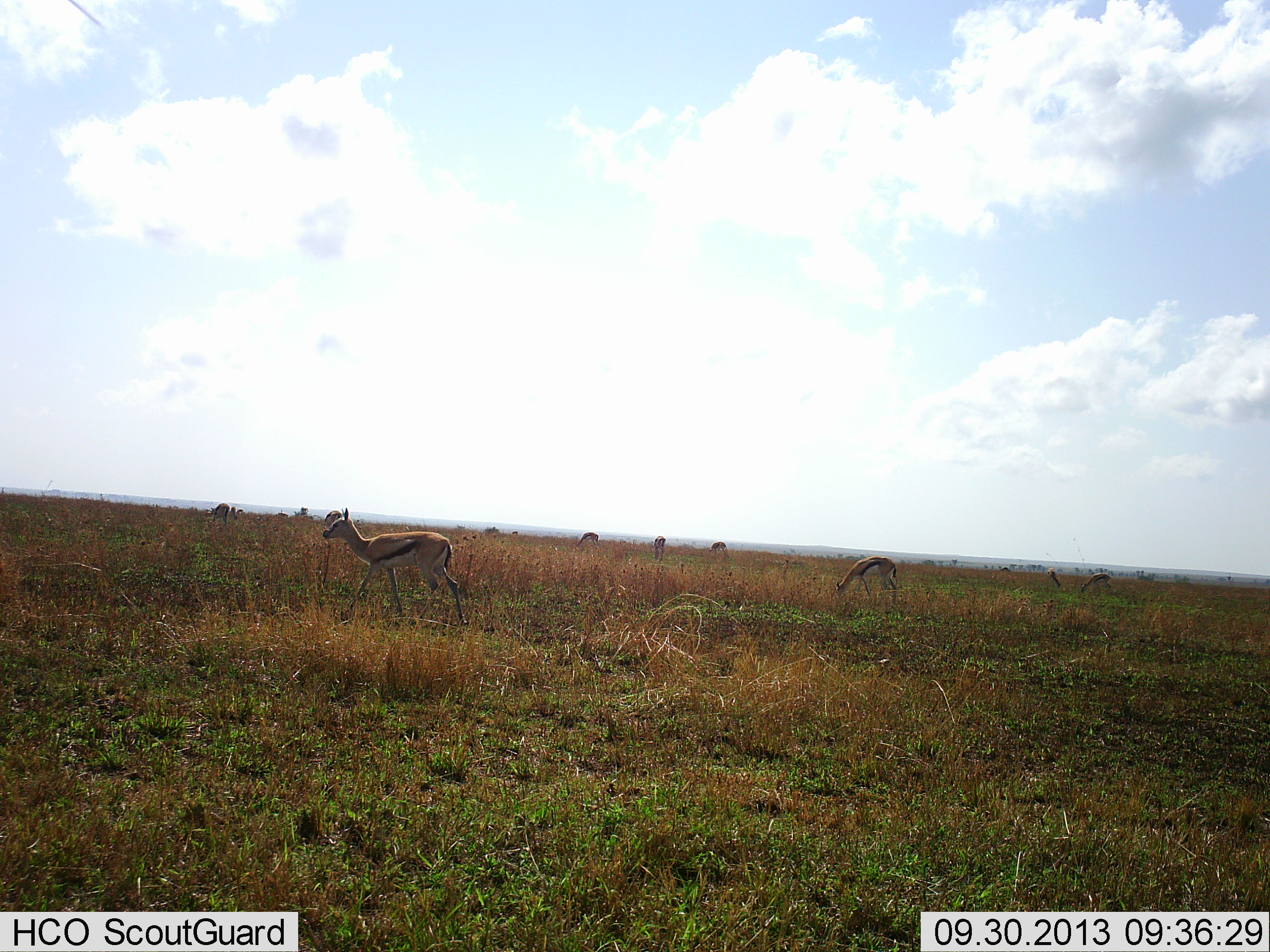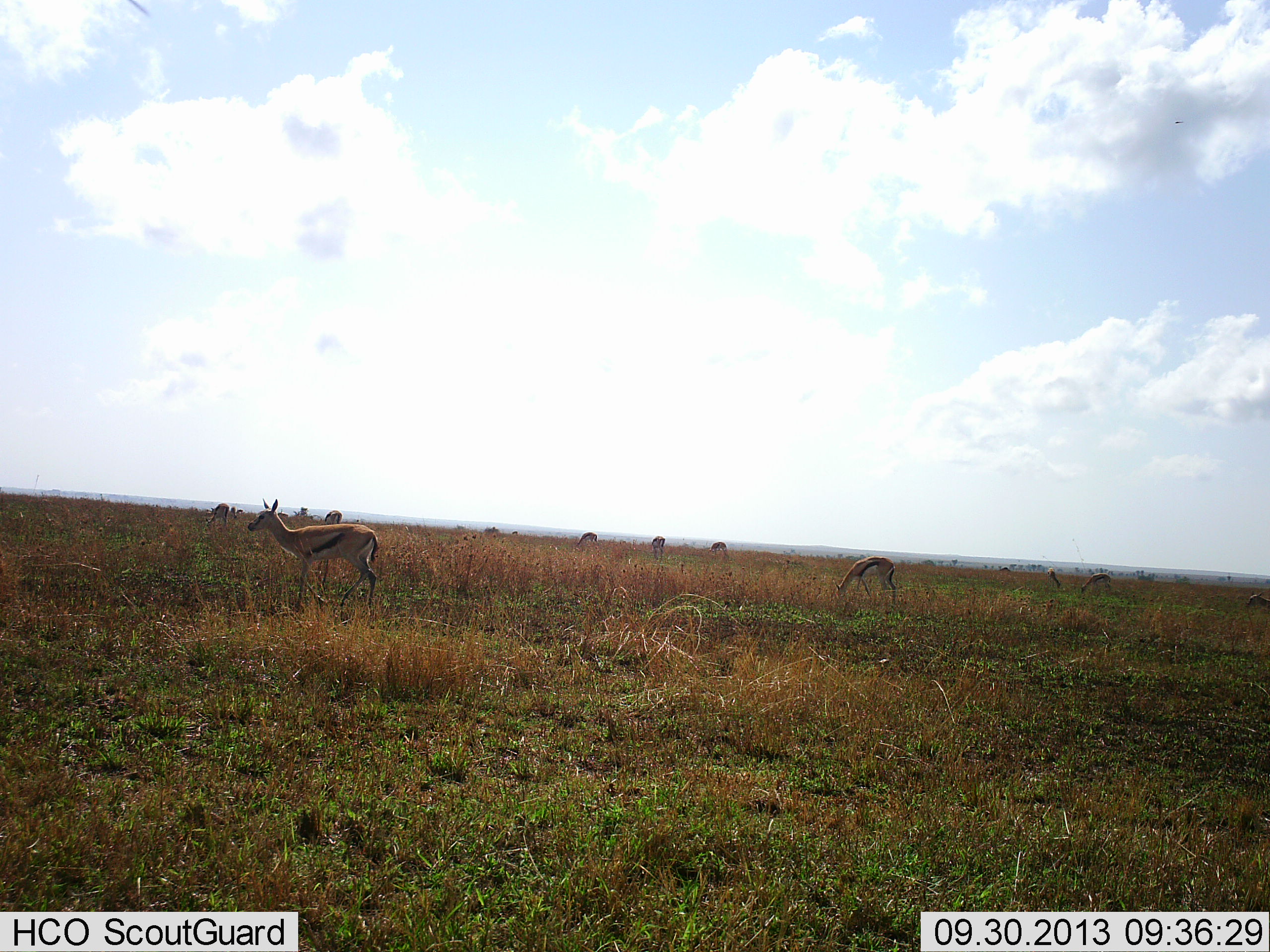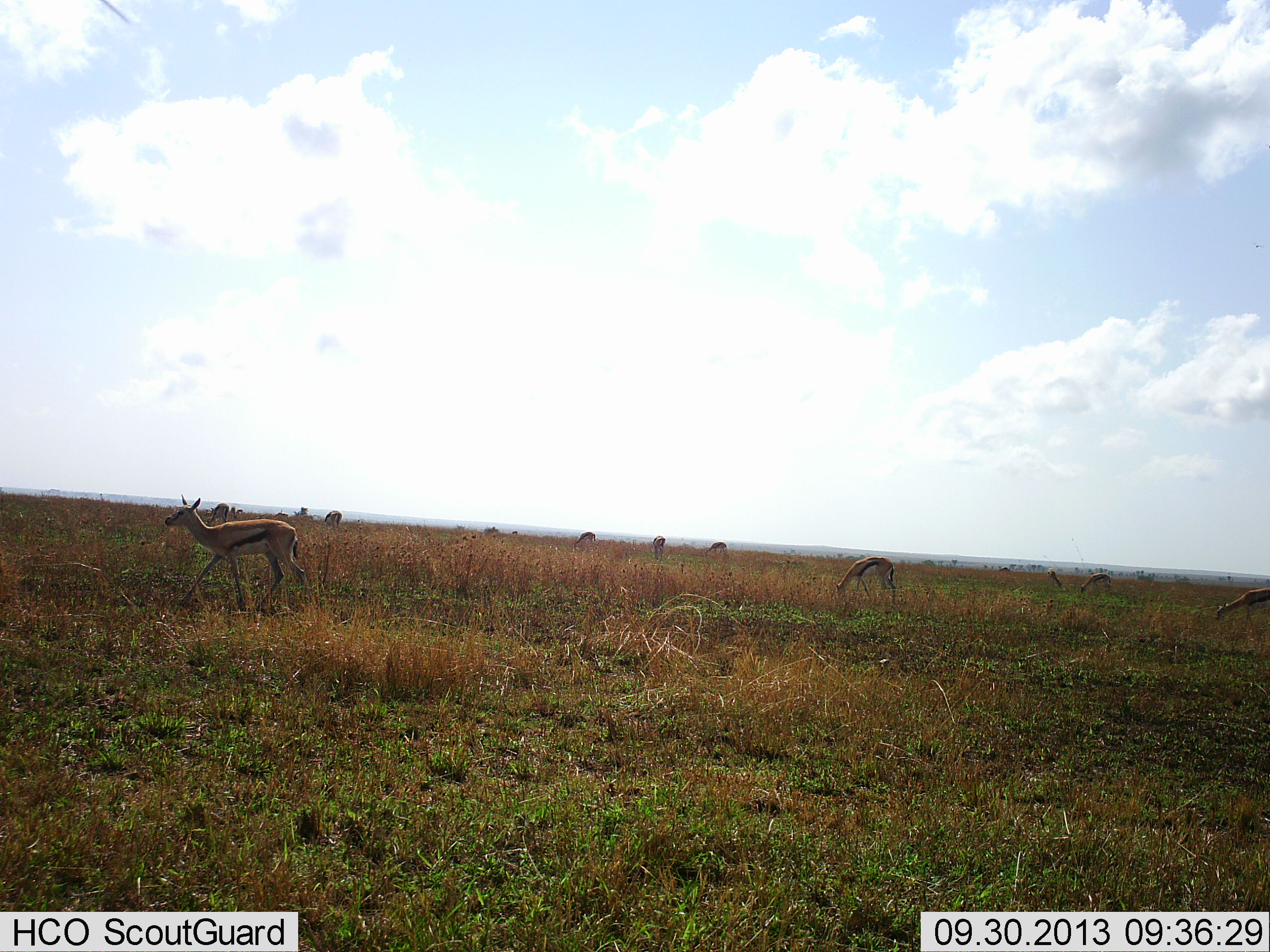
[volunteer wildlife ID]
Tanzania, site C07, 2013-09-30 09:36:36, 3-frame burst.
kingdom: Animalia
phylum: Chordata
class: Mammalia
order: Artiodactyla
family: Bovidae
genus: Eudorcas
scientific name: Eudorcas thomsonii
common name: thomson's gazelle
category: gazellethomsons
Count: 10.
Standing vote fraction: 44%.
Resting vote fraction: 11%.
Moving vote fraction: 72%.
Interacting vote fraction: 0%.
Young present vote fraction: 0%.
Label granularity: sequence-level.